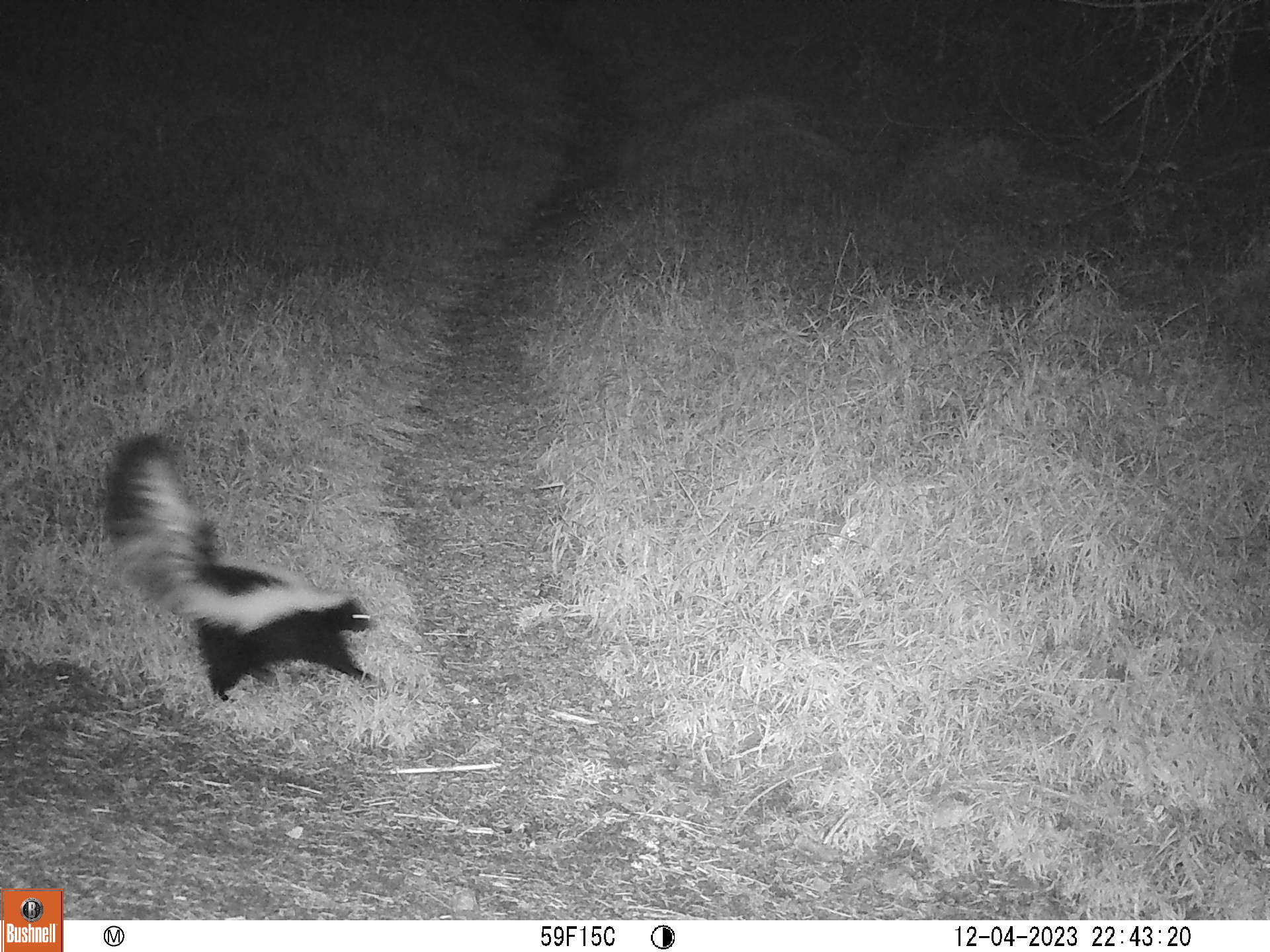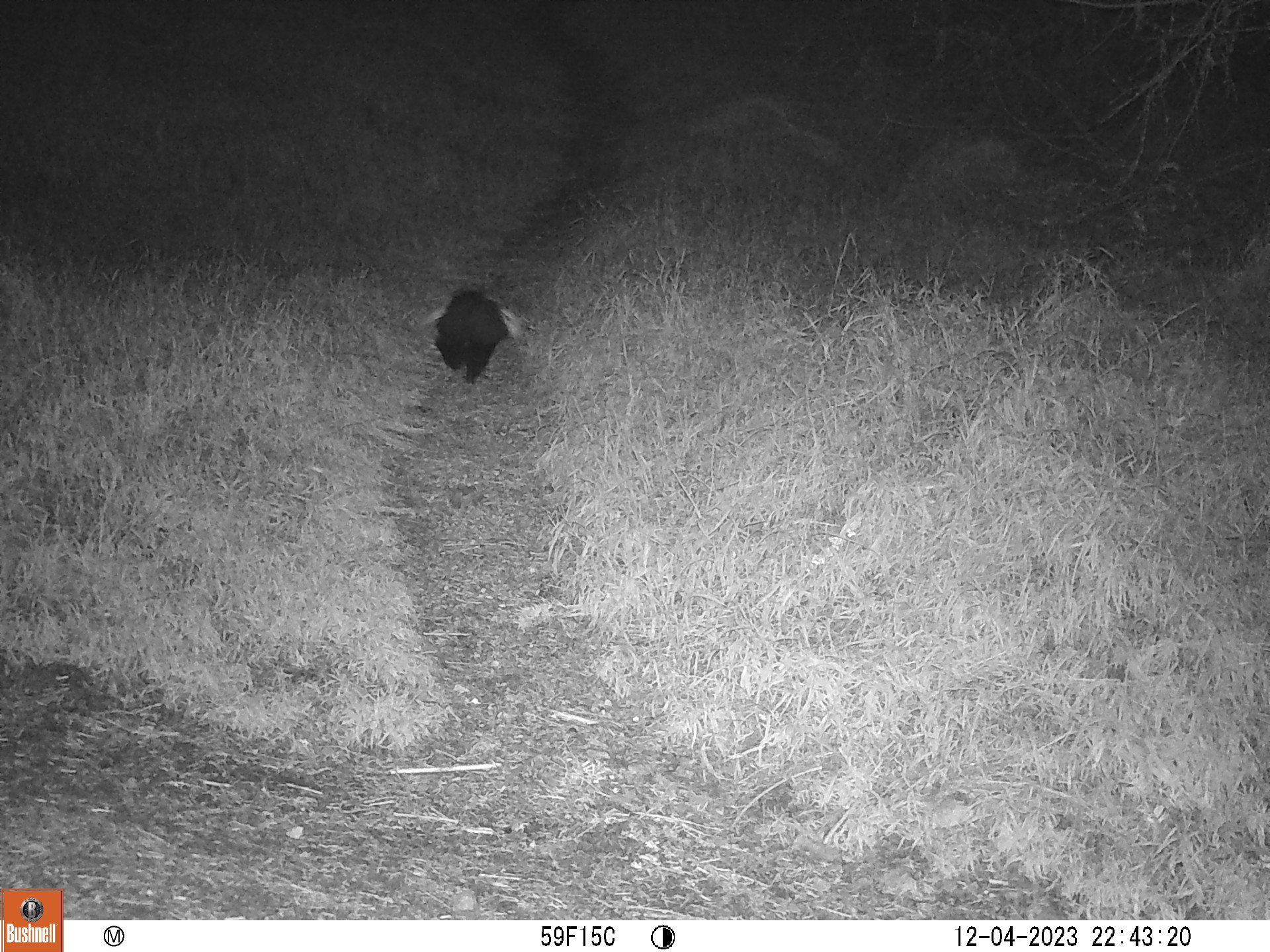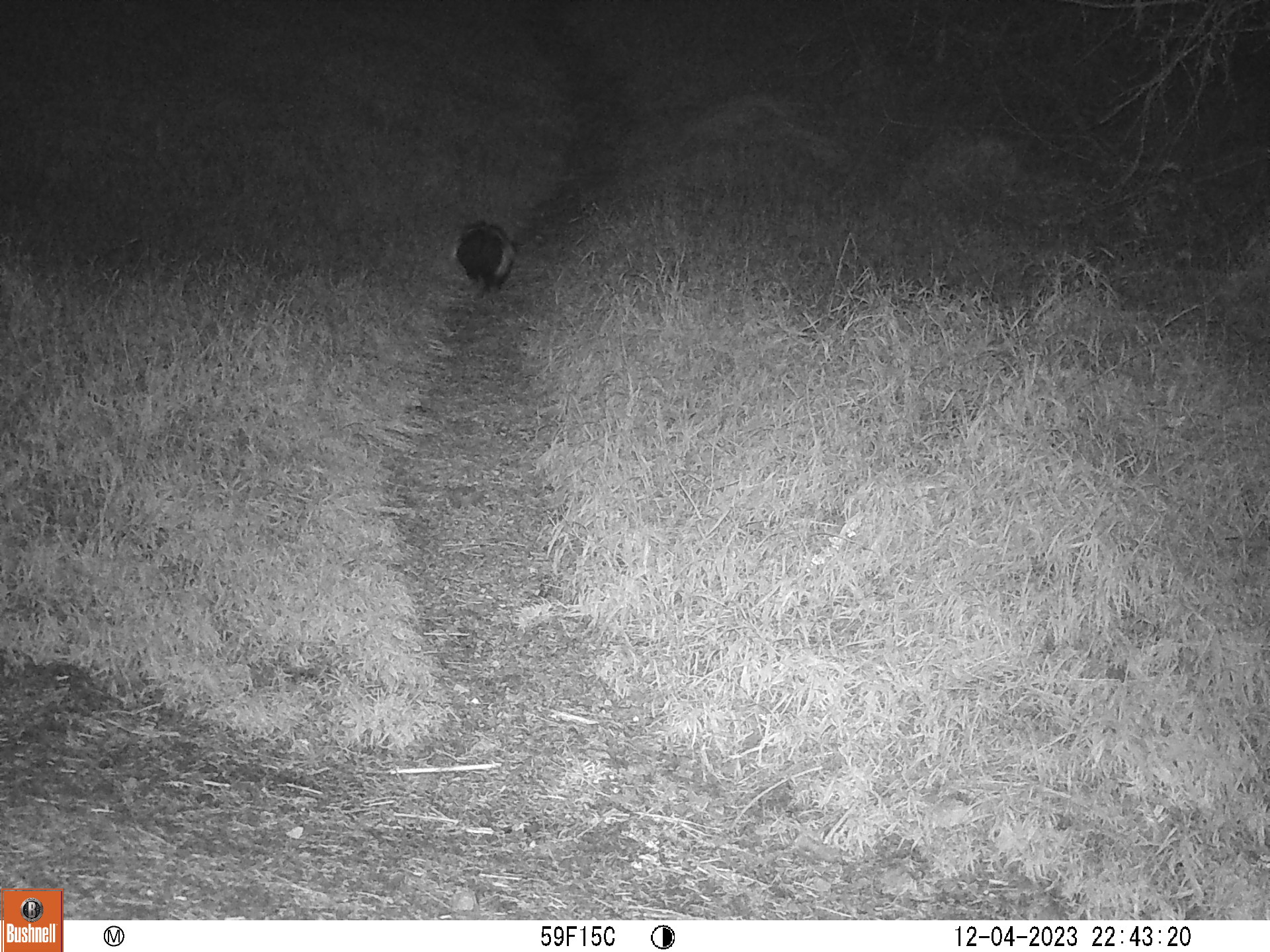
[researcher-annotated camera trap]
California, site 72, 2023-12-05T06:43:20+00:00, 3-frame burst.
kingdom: Animalia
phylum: Chordata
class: Mammalia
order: Carnivora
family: Mephitidae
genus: Mephitis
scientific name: Mephitis mephitis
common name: striped skunk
Striped skunk (Mephitis mephitis).